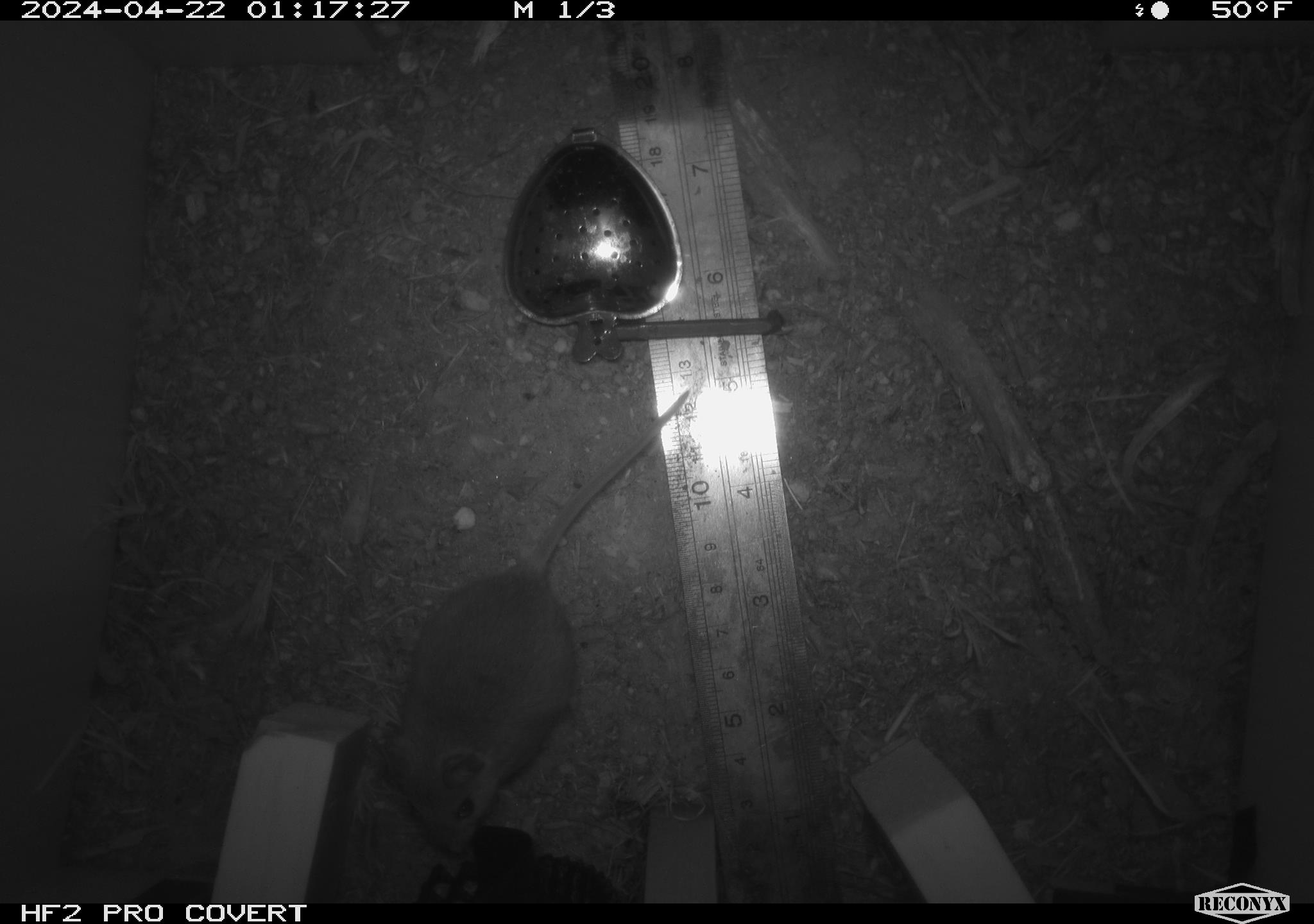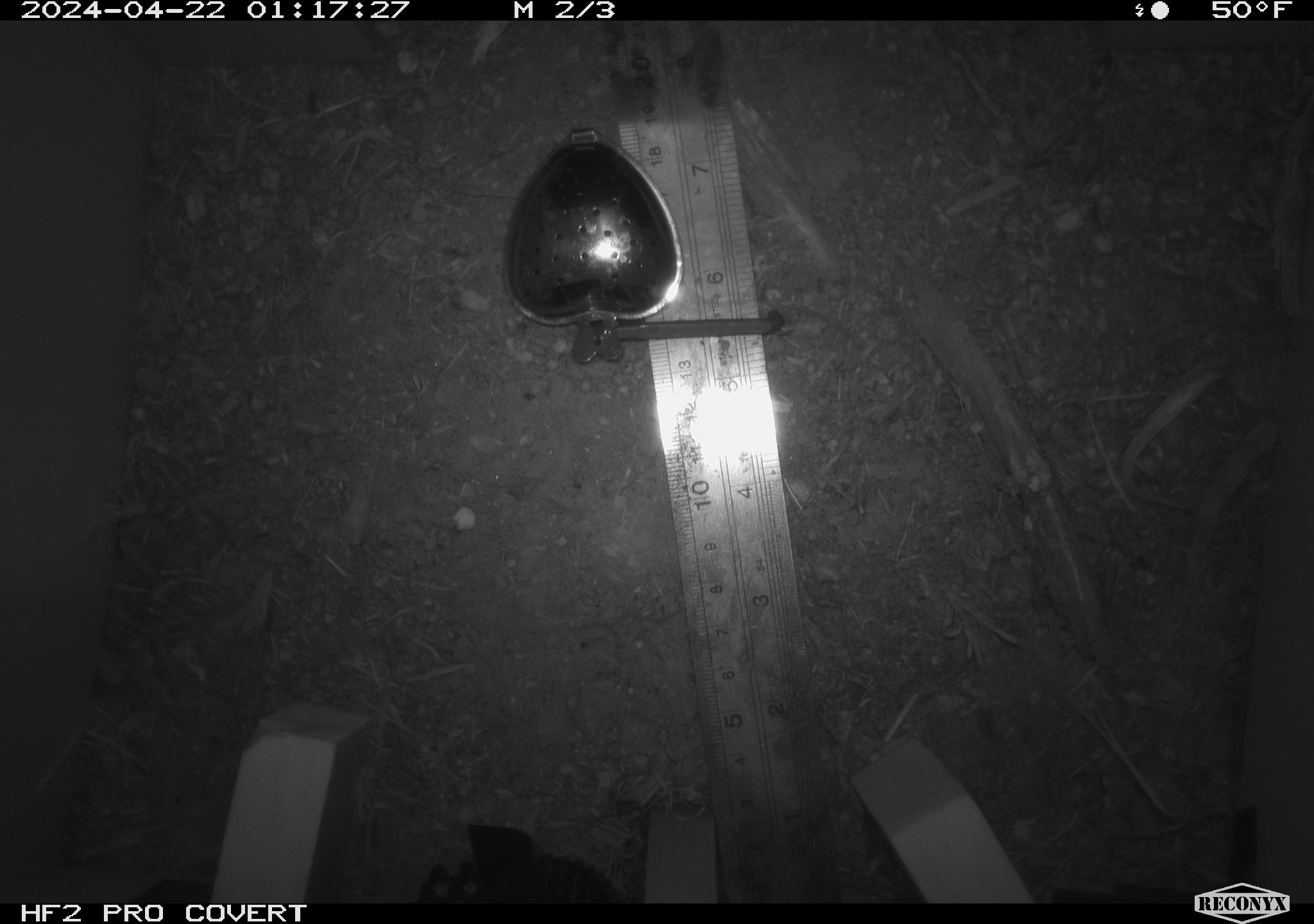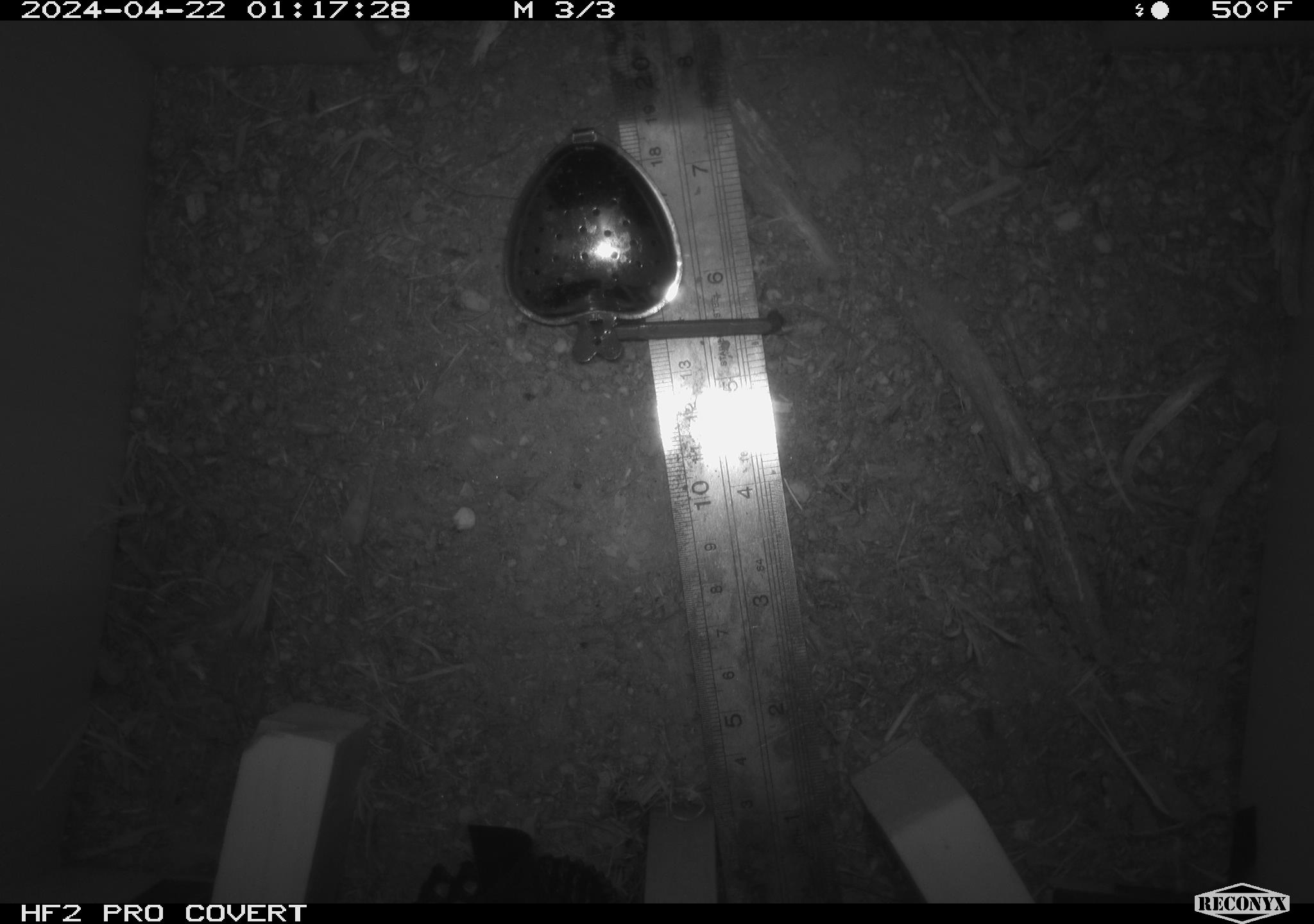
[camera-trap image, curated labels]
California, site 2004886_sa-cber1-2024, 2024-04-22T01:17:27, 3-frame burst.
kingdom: Animalia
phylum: Chordata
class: Mammalia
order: Rodentia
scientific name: Rodentia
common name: mouse species